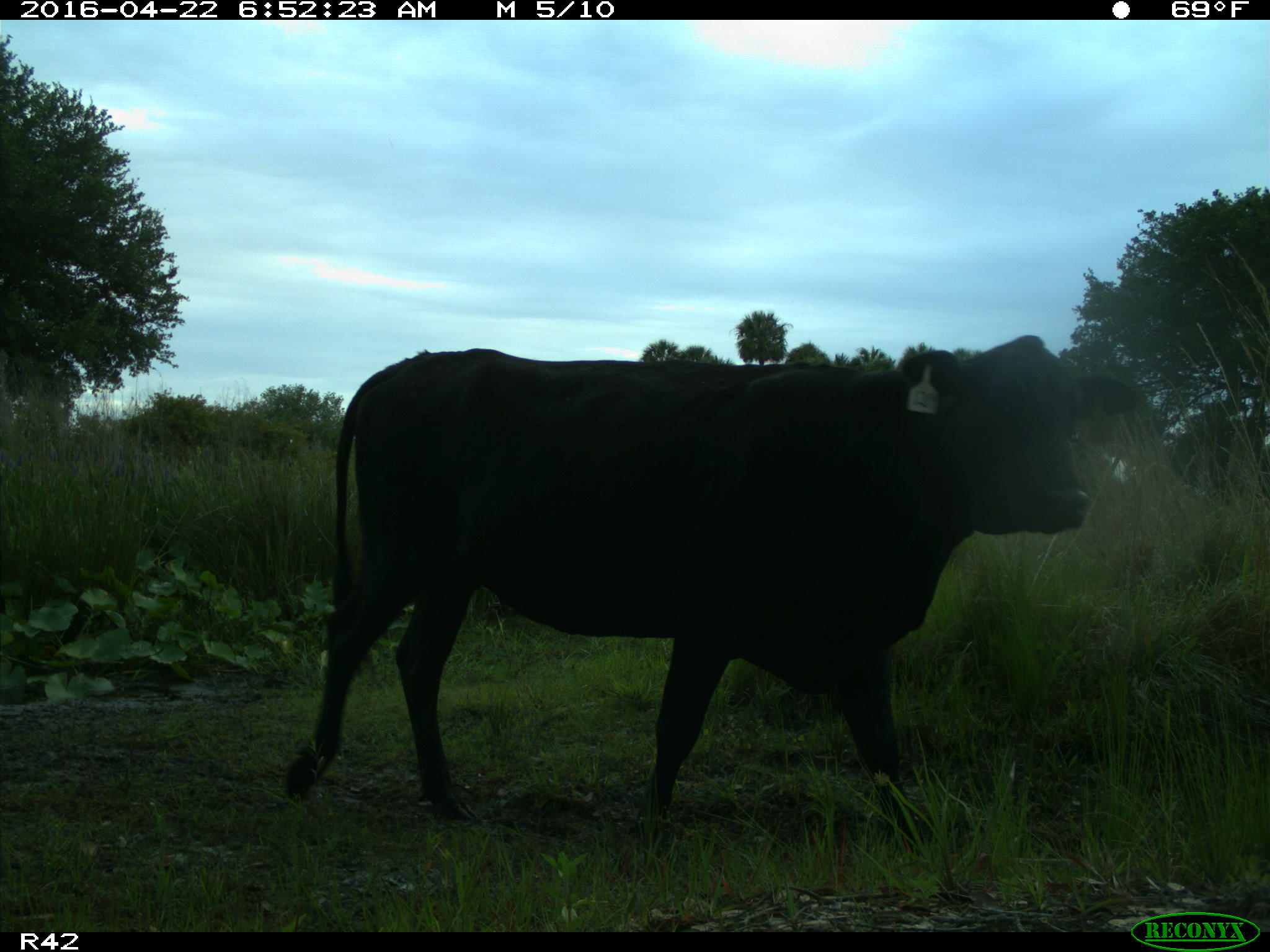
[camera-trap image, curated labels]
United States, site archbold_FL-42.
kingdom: Animalia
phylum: Chordata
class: Mammalia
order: Artiodactyla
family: Bovidae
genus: Bos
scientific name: Bos taurus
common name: domestic cow